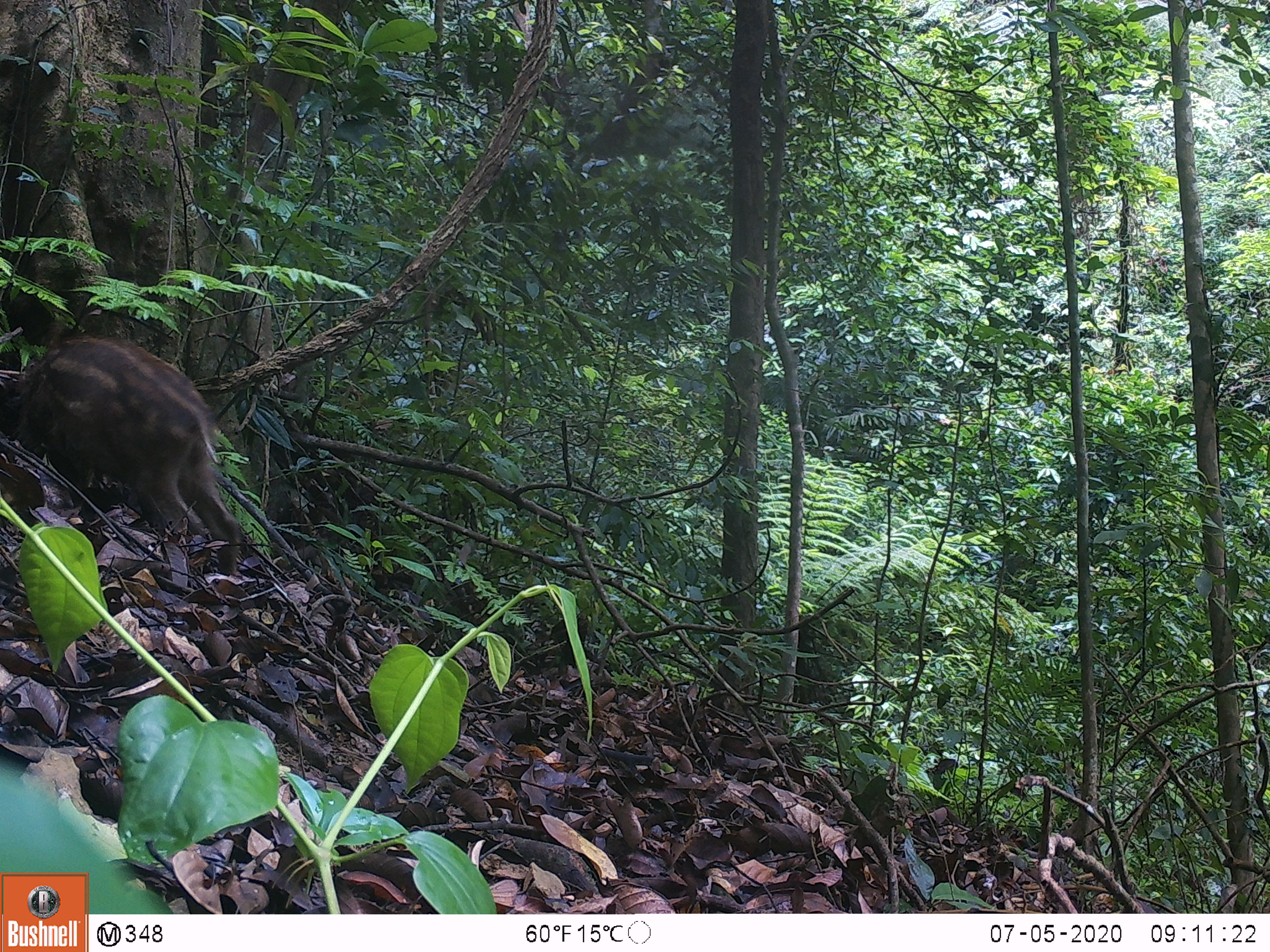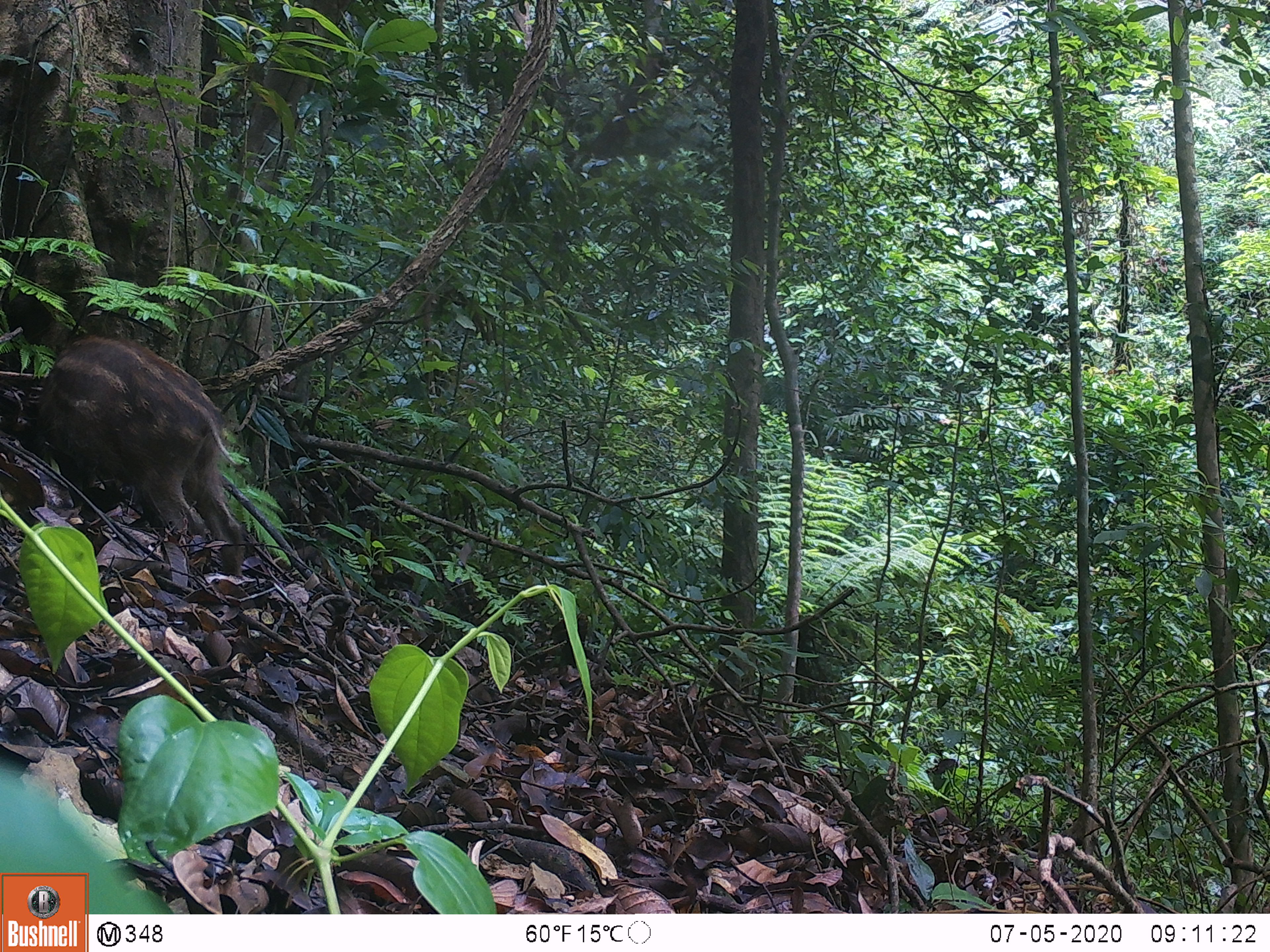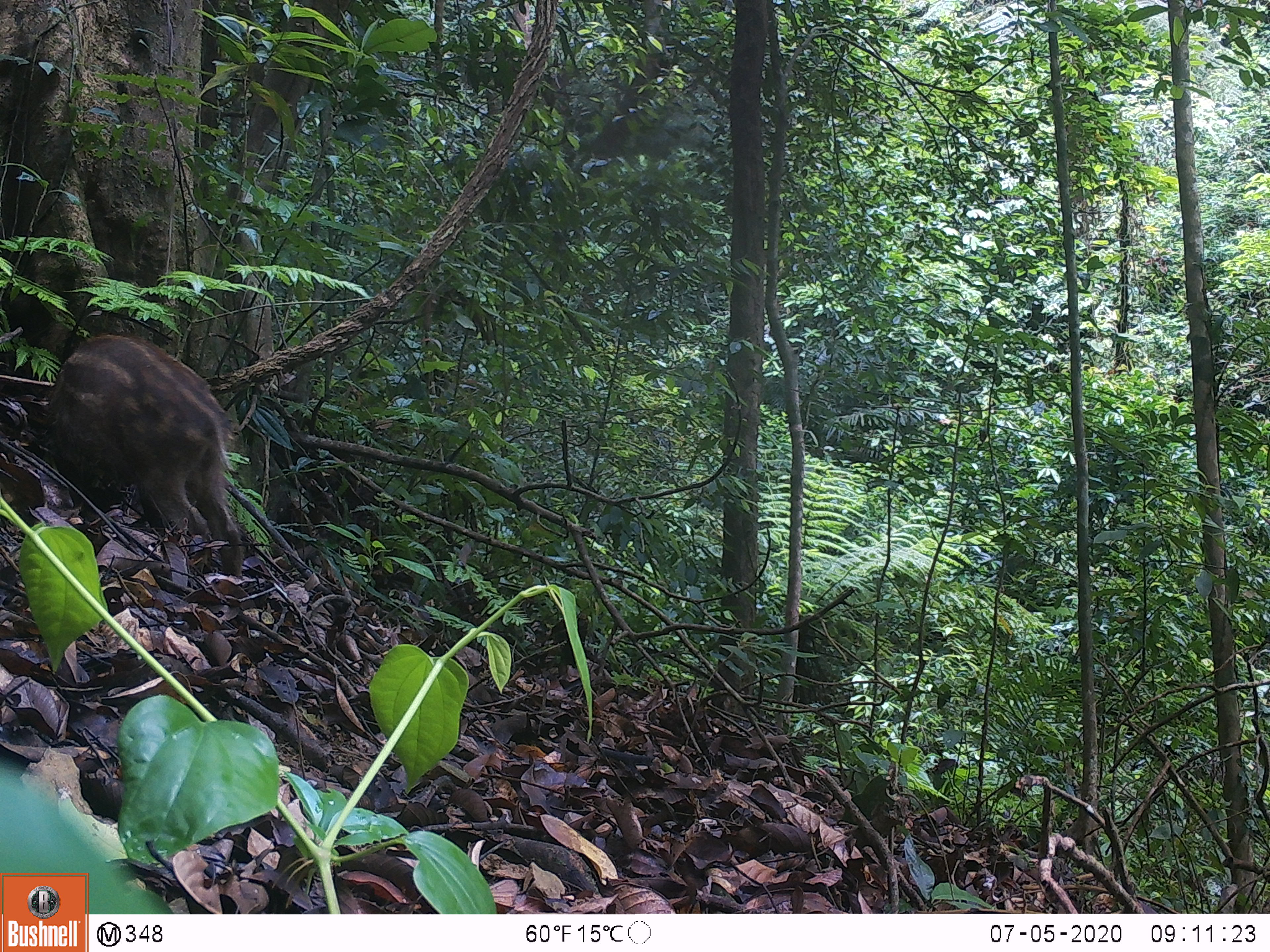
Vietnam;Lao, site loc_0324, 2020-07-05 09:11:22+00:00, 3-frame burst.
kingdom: Animalia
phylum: Chordata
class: Mammalia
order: Artiodactyla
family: Suidae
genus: Sus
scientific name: Sus scrofa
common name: eurasian wild pig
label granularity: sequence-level